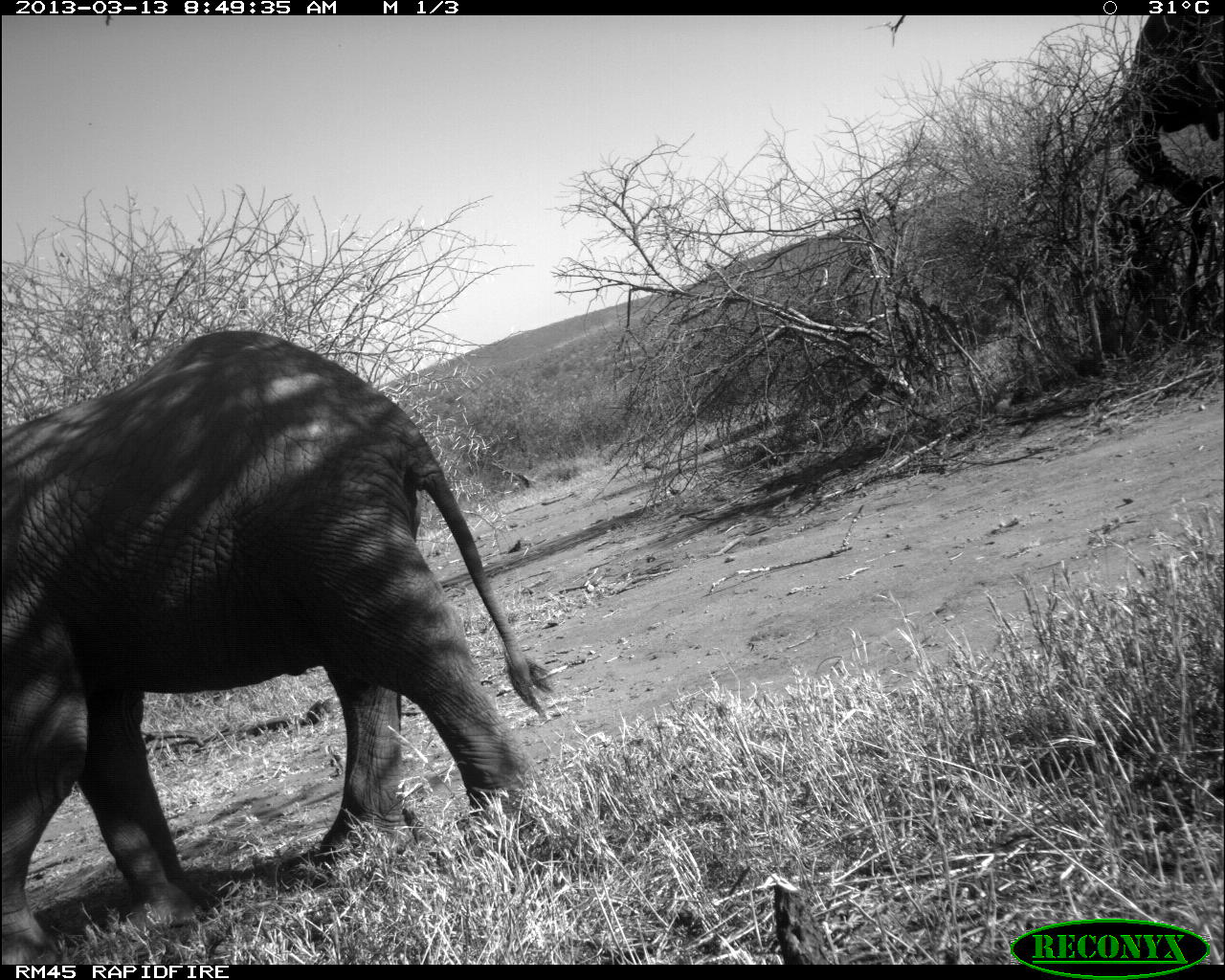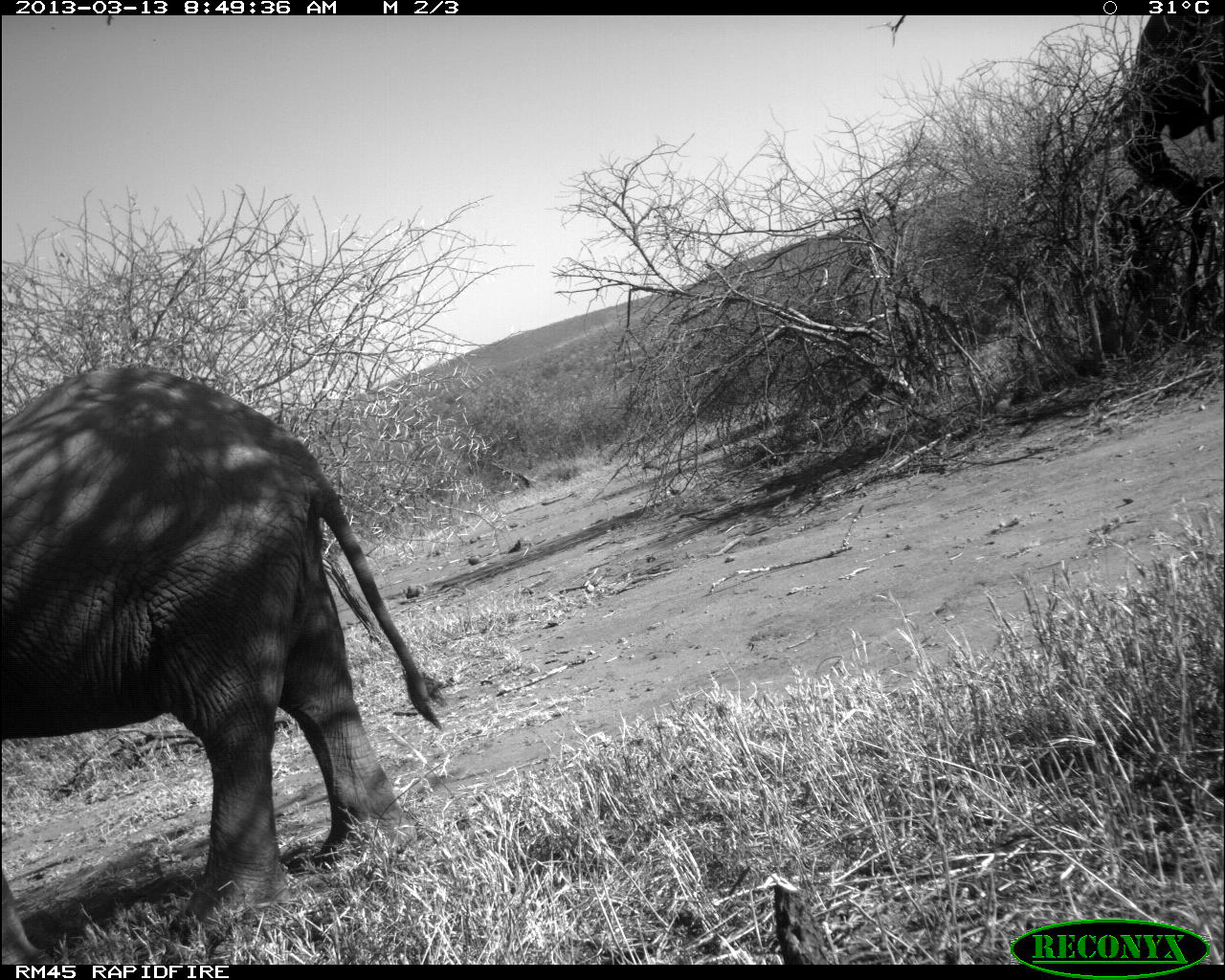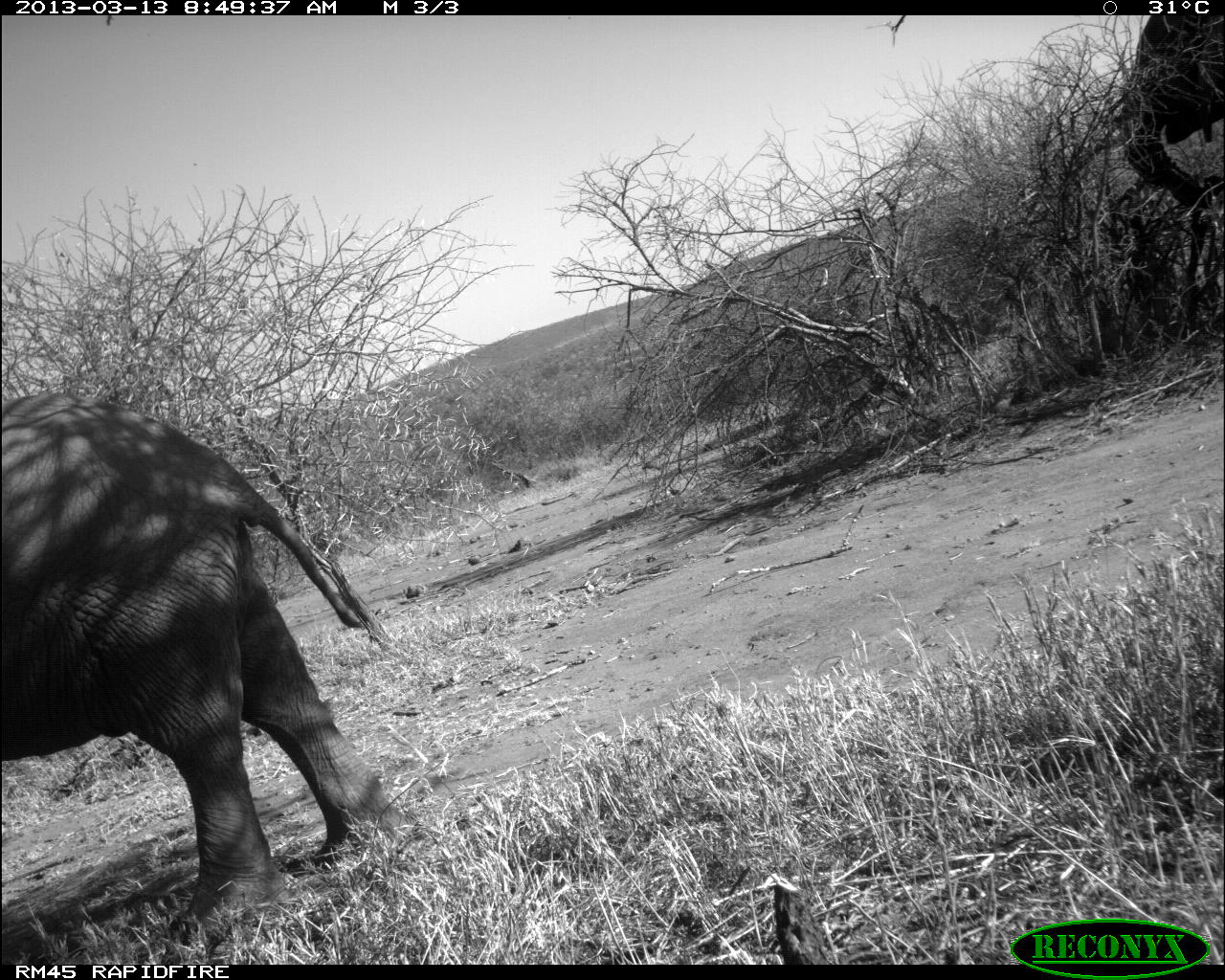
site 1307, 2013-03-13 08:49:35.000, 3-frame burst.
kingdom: Animalia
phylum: Chordata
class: Mammalia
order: Proboscidea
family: Elephantidae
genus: Loxodonta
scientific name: Loxodonta africana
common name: african bush elephant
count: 2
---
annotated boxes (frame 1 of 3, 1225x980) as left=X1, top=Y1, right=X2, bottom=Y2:
loxodonta africana: left=0, top=328, right=545, bottom=960; left=1116, top=10, right=1225, bottom=208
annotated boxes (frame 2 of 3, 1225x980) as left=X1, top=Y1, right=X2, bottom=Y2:
loxodonta africana: left=0, top=366, right=441, bottom=960; left=1116, top=10, right=1225, bottom=208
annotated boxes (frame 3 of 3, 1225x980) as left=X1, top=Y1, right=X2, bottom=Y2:
loxodonta africana: left=0, top=391, right=413, bottom=937; left=1116, top=10, right=1225, bottom=208